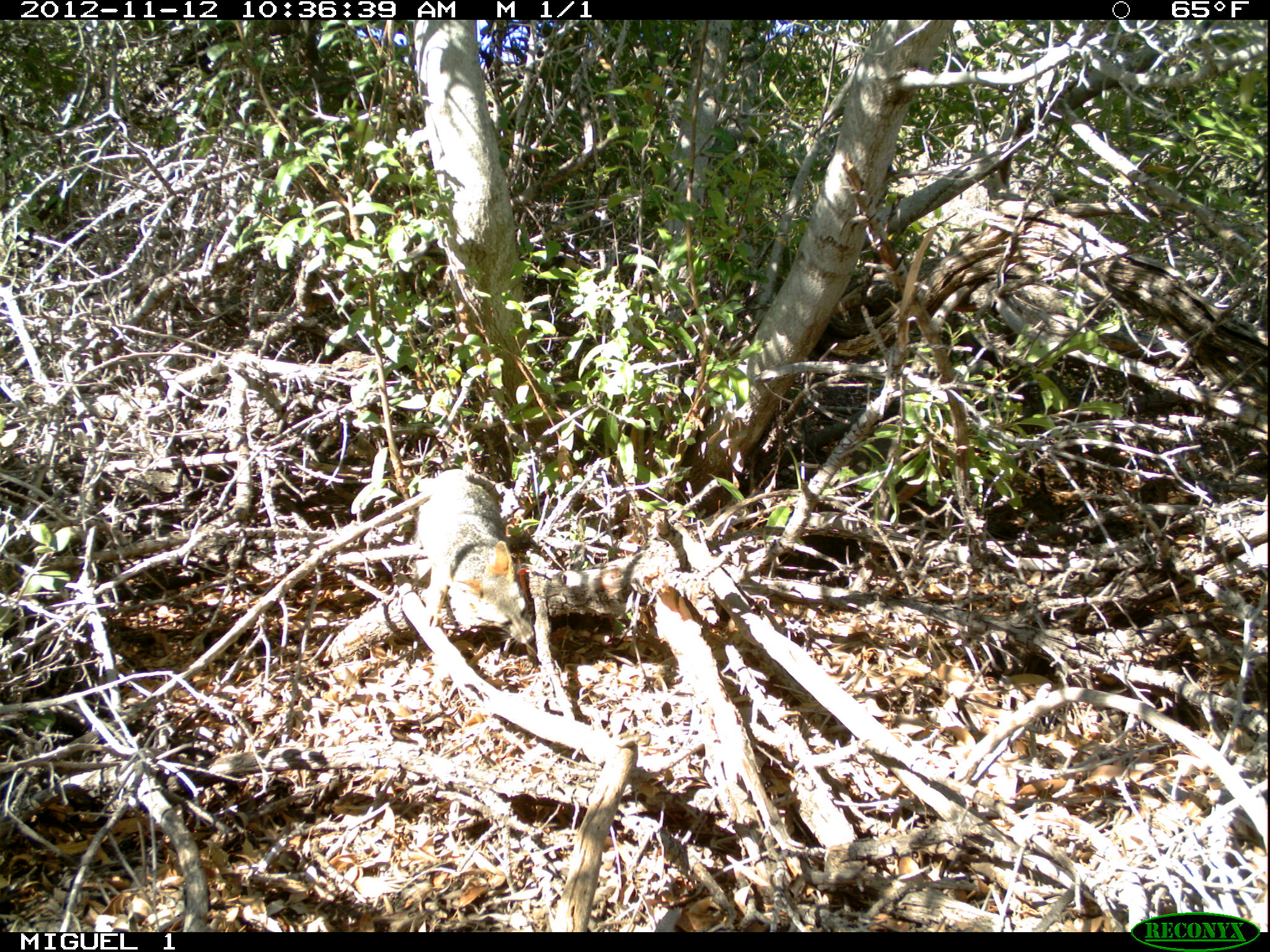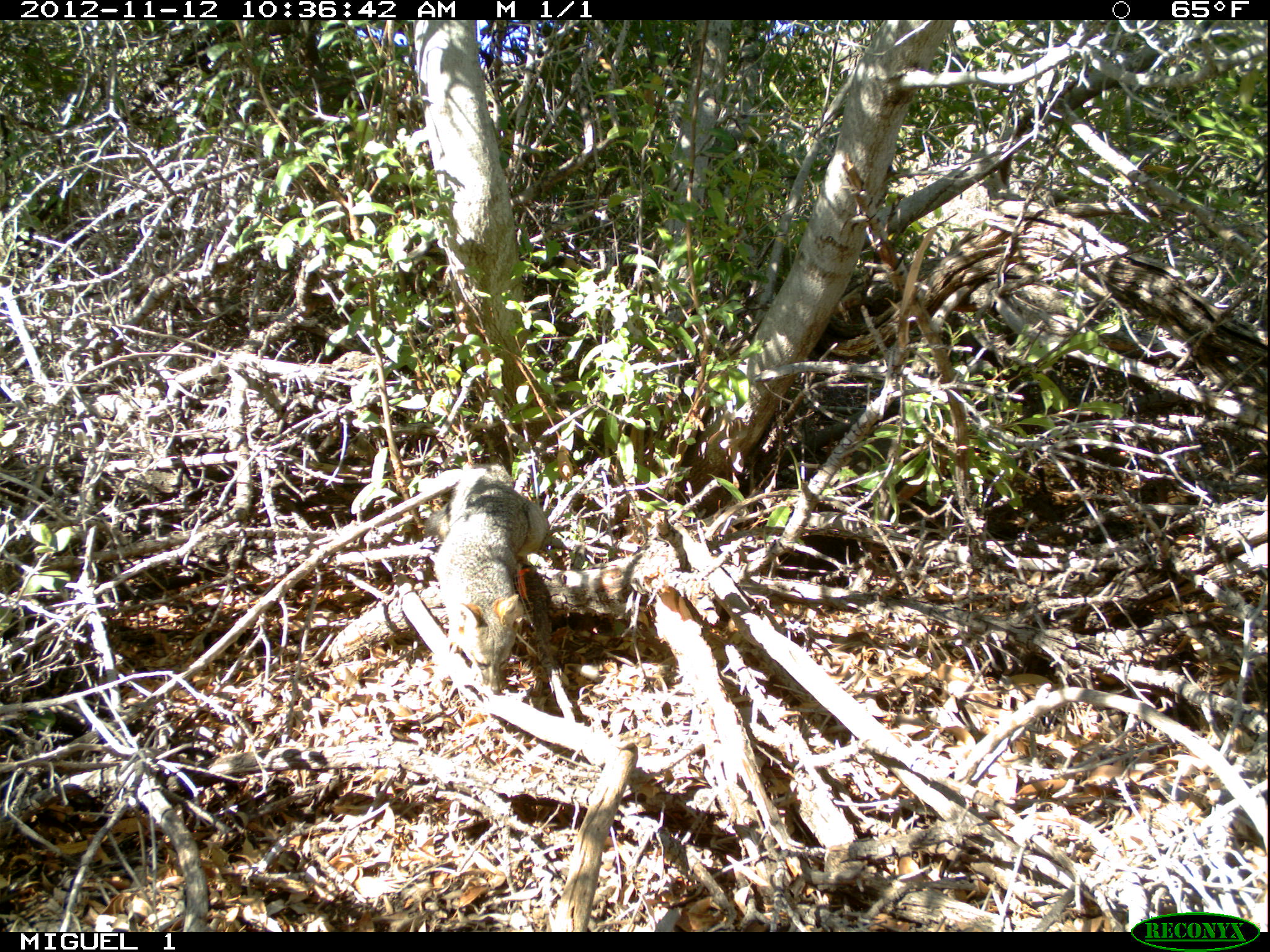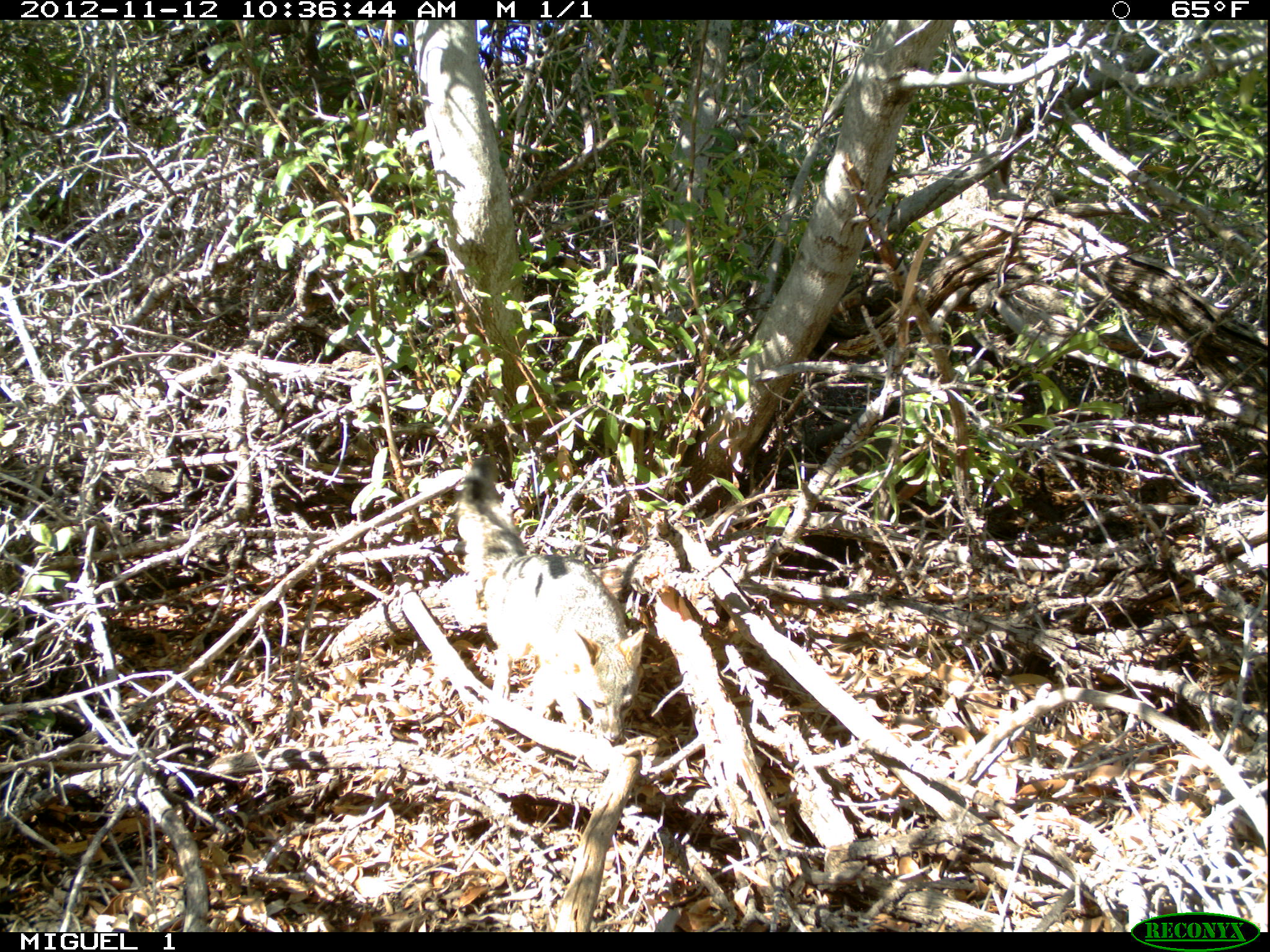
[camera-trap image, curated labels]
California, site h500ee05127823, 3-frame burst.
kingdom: Animalia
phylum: Chordata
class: Mammalia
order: Carnivora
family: Canidae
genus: Urocyon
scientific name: Urocyon littoralis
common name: island fox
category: fox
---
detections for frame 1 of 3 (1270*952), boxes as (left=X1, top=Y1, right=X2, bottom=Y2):
fox: (left=417, top=469, right=535, bottom=644)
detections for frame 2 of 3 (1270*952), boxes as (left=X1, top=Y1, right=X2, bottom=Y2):
fox: (left=424, top=469, right=545, bottom=694)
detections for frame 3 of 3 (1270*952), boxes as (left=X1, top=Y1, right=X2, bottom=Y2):
fox: (left=455, top=452, right=646, bottom=741)